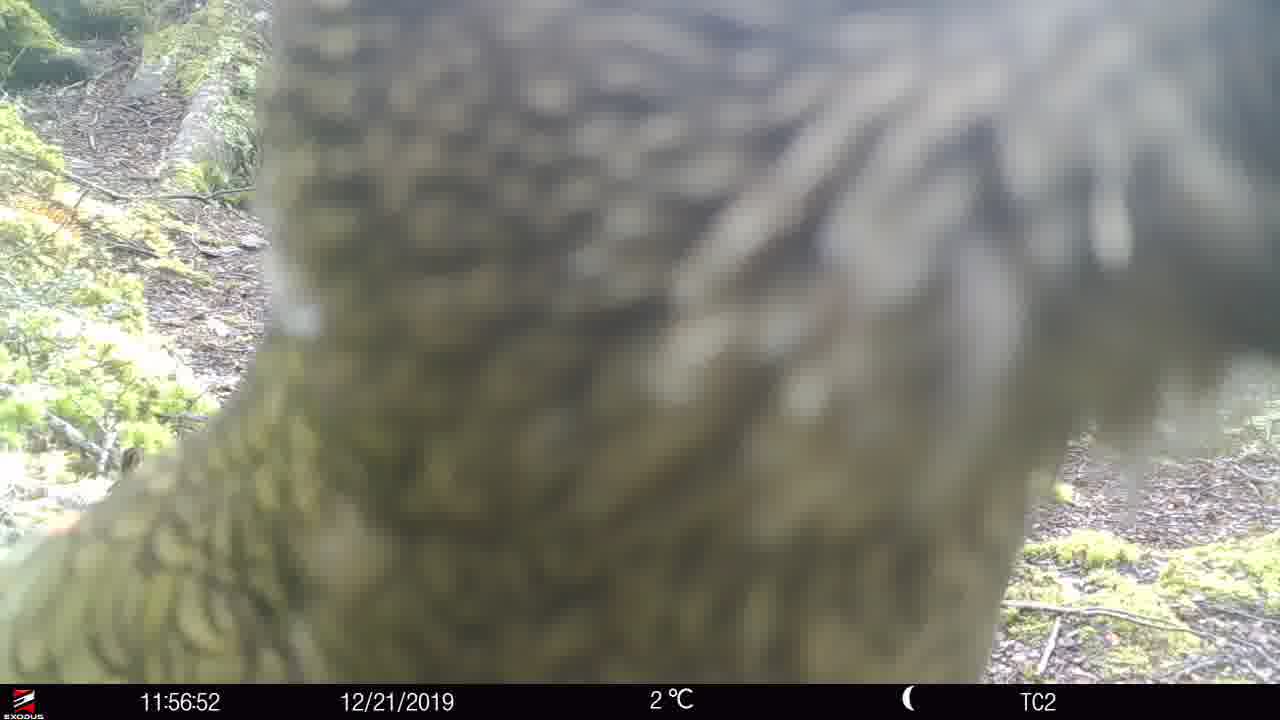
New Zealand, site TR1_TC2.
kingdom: Animalia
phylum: Chordata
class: Aves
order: Psittaciformes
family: Strigopidae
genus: Nestor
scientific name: Nestor notabilis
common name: kea